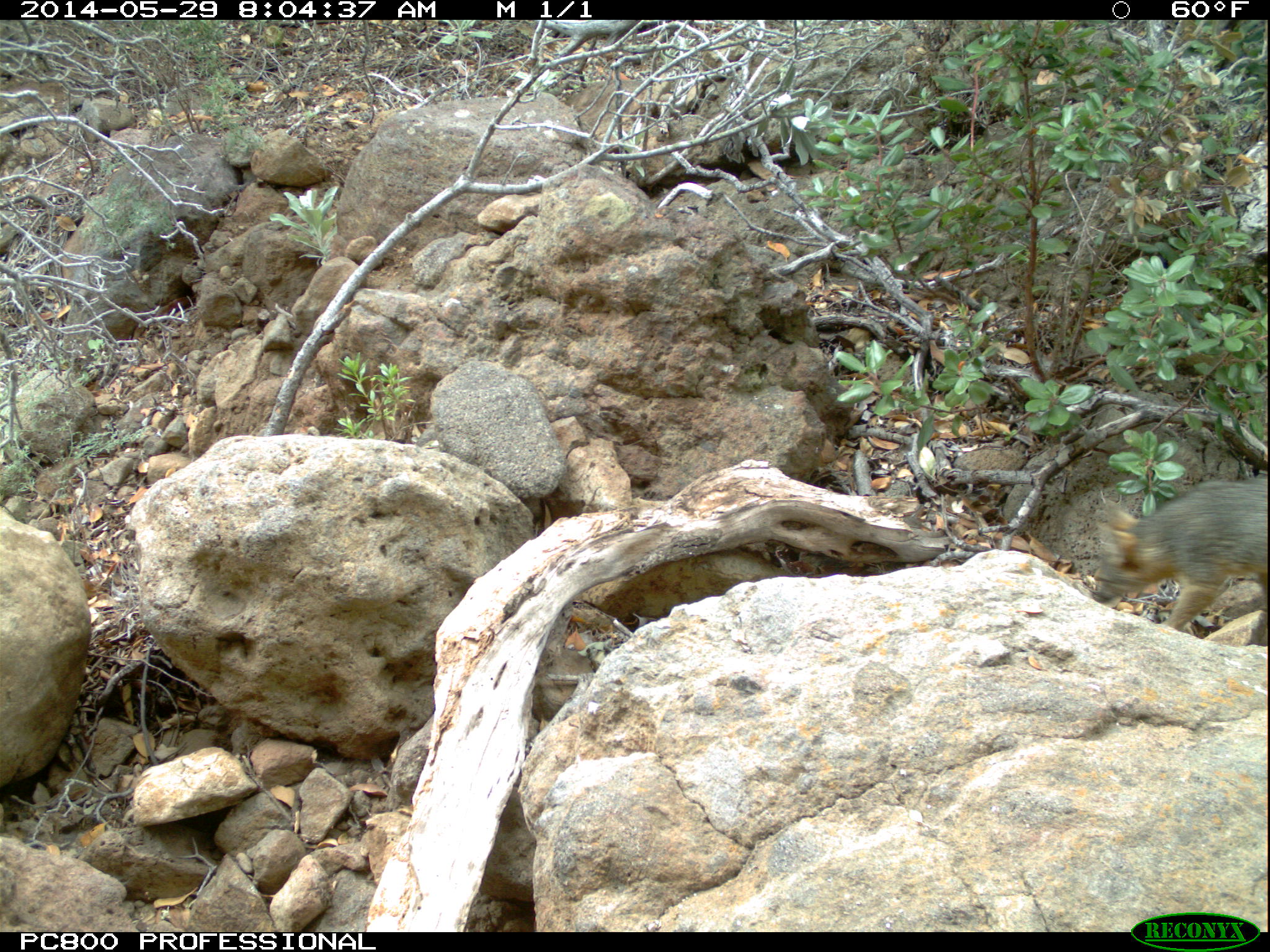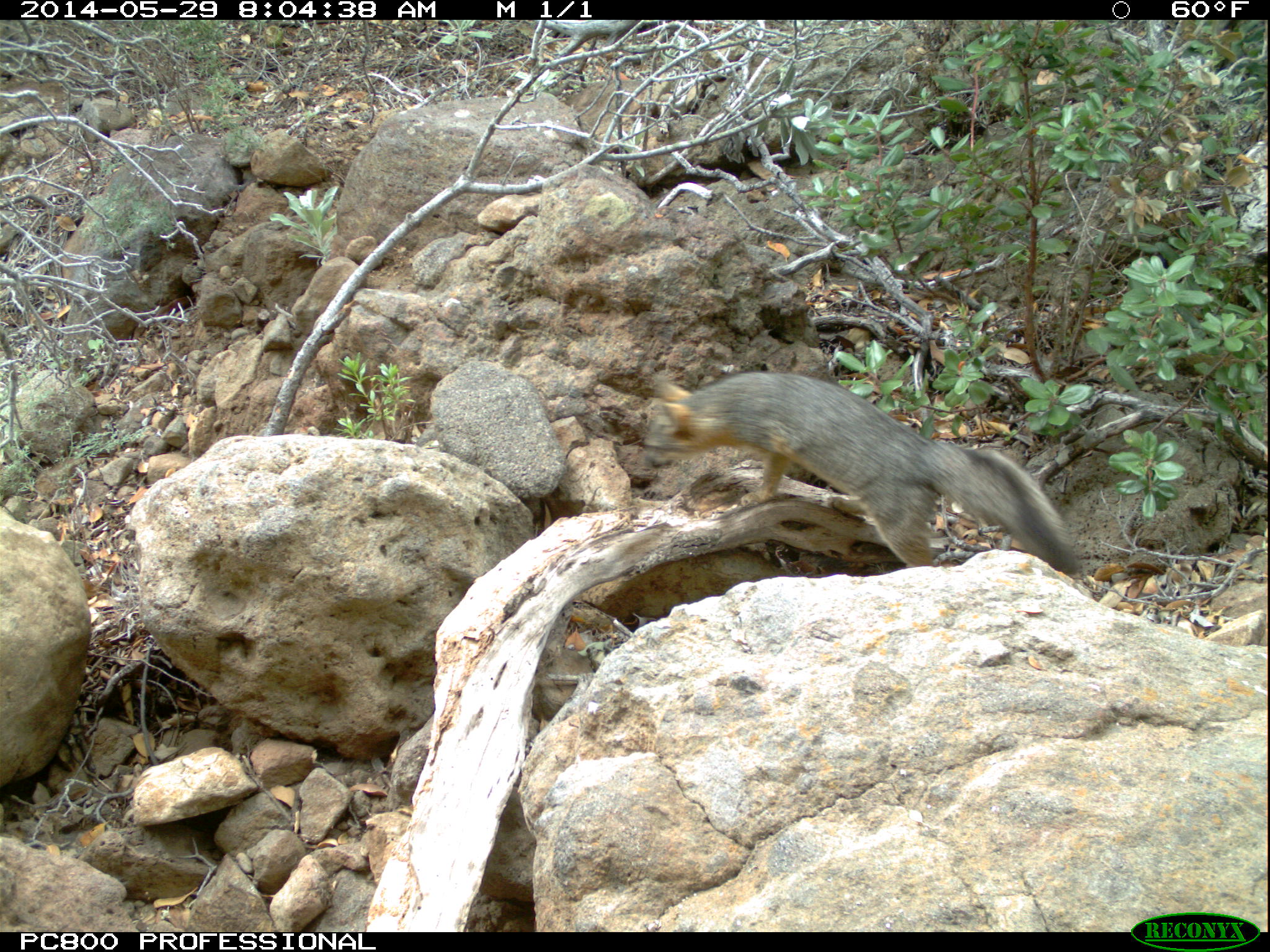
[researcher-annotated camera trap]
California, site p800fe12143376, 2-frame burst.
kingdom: Animalia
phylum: Chordata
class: Mammalia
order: Carnivora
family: Canidae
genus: Urocyon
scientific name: Urocyon littoralis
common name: island fox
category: fox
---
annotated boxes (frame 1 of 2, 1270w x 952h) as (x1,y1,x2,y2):
fox: (1090,478,1268,630)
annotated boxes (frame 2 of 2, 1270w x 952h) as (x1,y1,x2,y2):
fox: (640,374,1083,575)